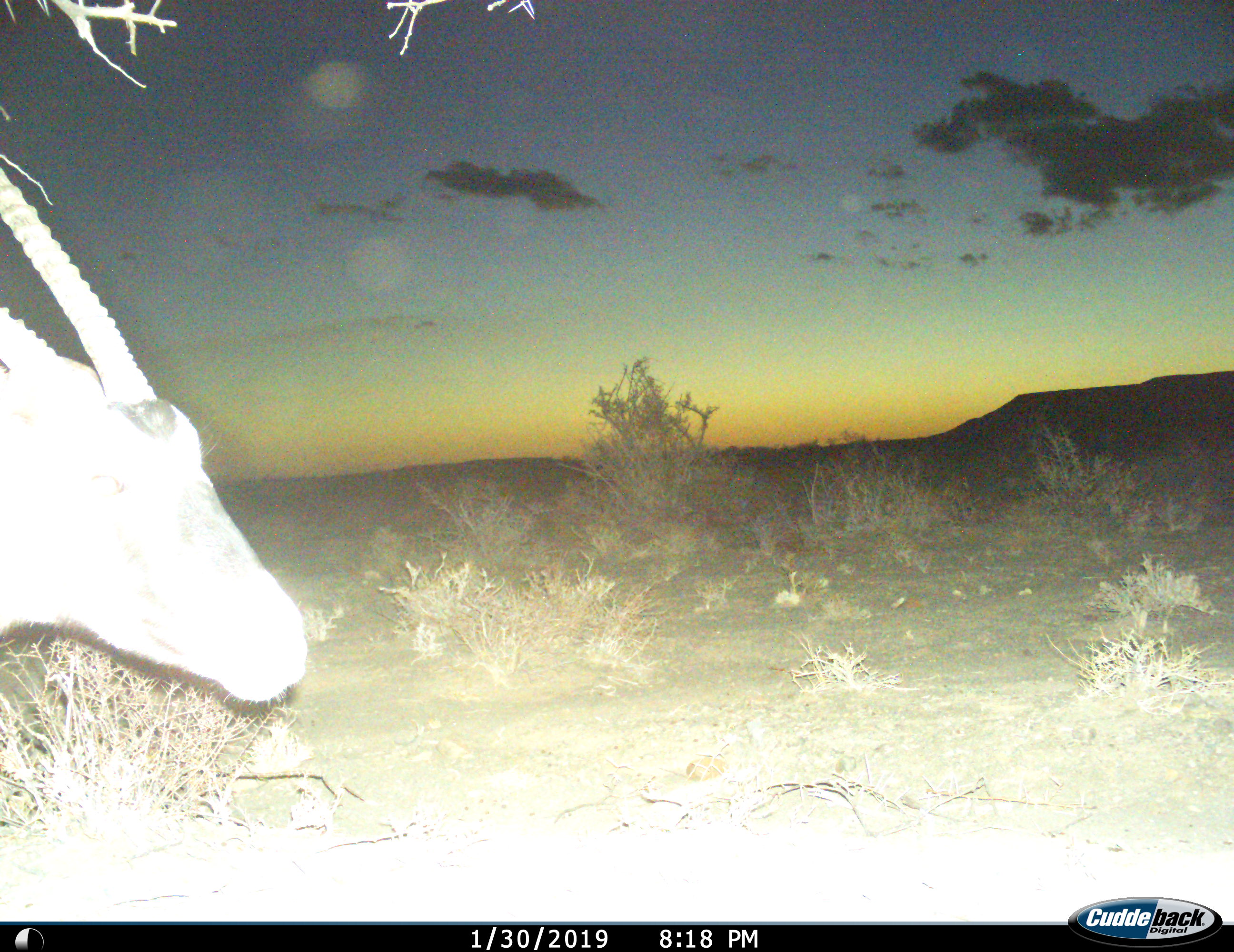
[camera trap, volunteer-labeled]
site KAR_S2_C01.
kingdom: Animalia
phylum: Chordata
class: Mammalia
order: Artiodactyla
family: Bovidae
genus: Oryx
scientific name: Oryx gazella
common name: gemsbok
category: oryx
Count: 1.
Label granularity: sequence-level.